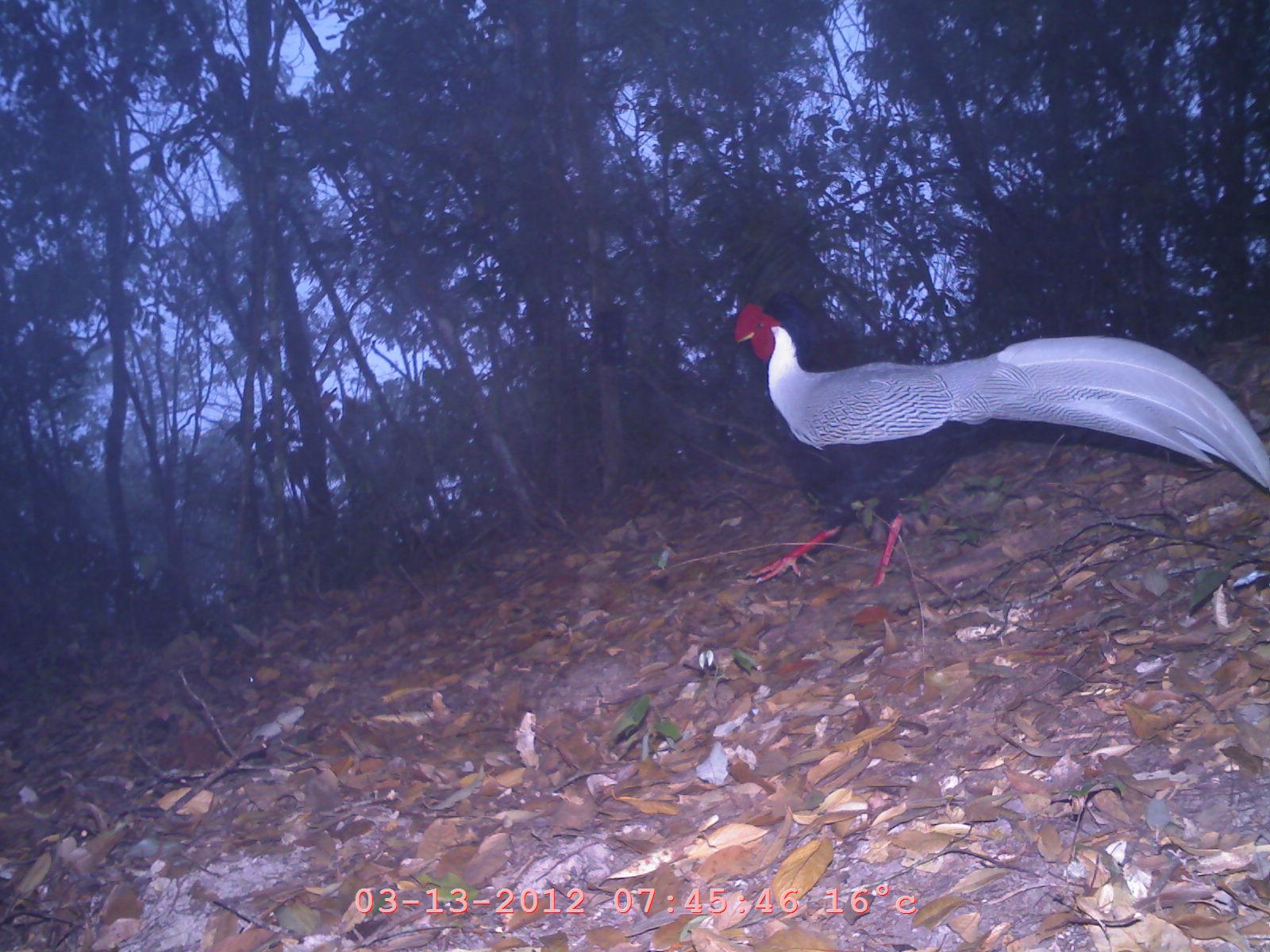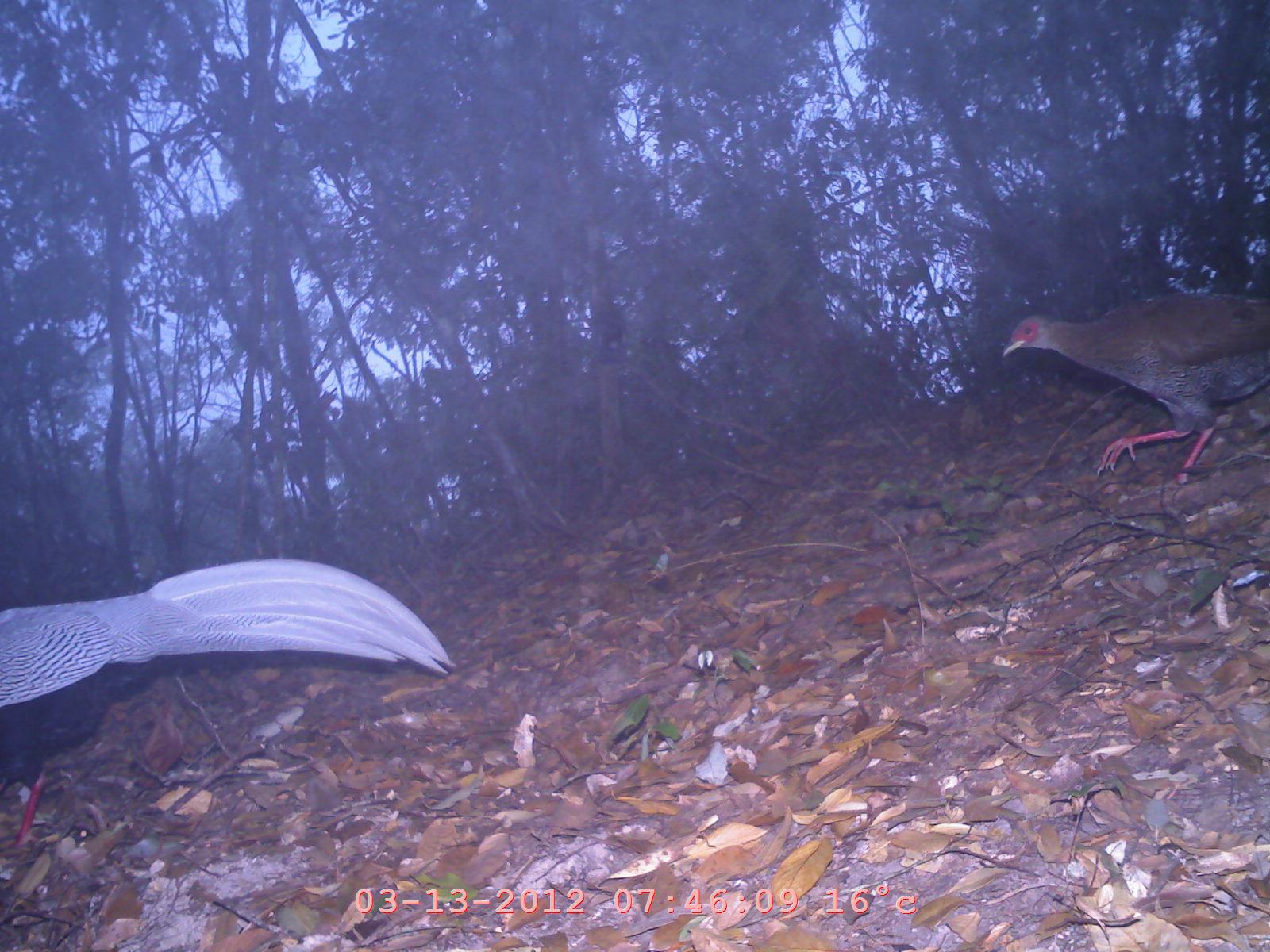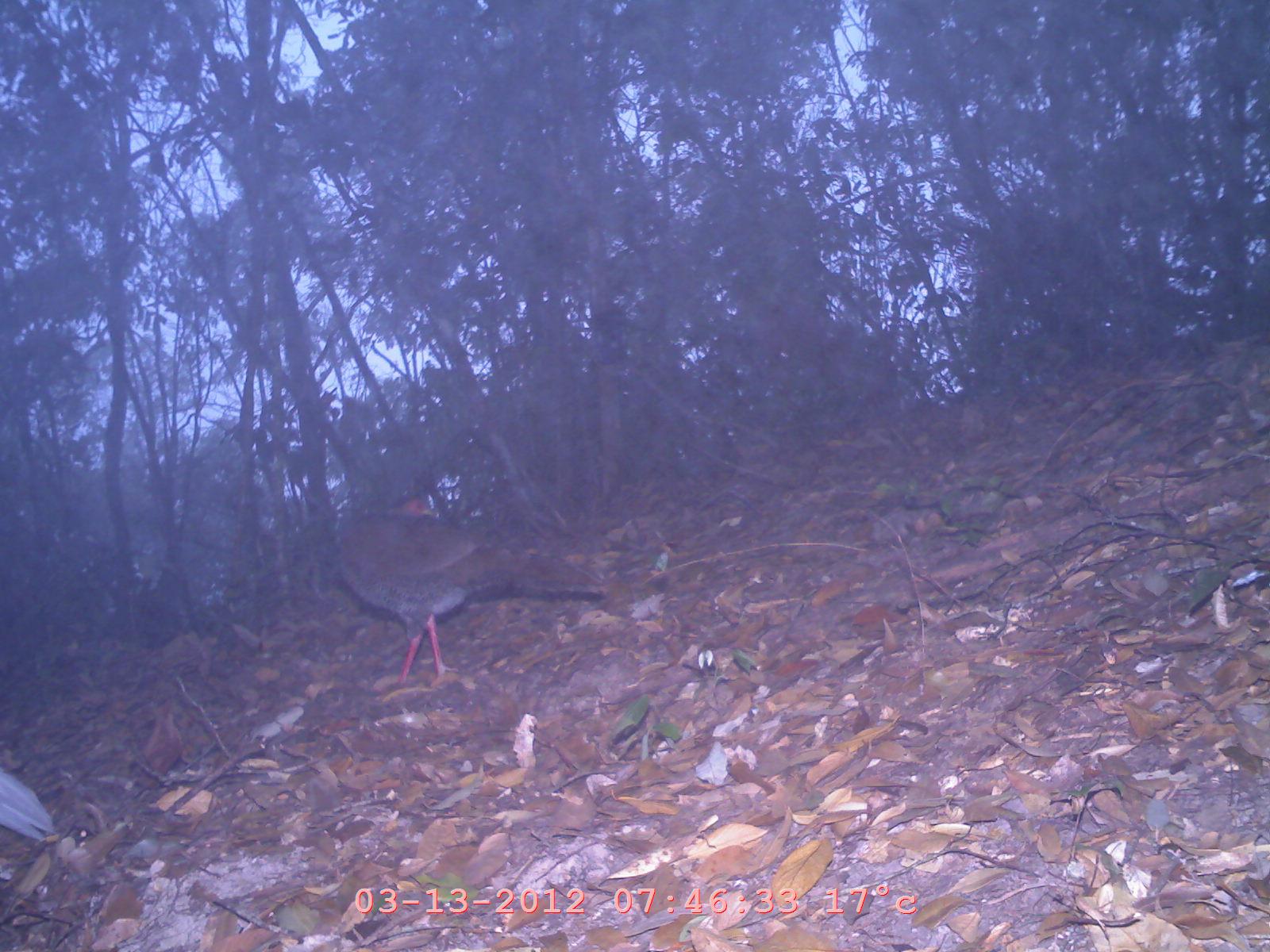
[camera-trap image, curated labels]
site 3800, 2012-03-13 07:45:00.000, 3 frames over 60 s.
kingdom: Animalia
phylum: Chordata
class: Aves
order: Galliformes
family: Phasianidae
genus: Lophura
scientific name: Lophura nycthemera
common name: silver pheasant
Lophura nycthemera (silver pheasant), count 1.